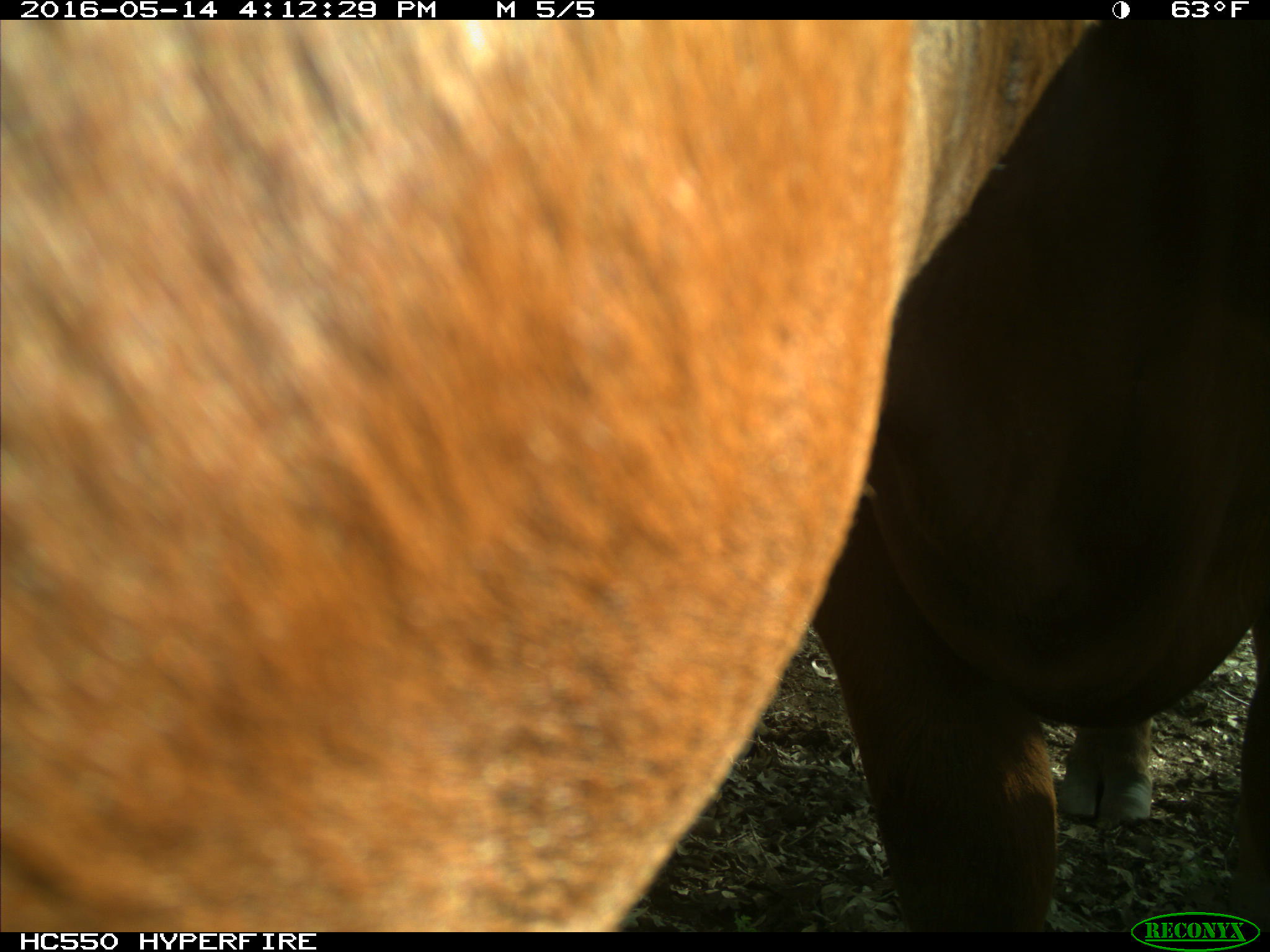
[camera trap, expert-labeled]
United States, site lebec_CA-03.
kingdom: Animalia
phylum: Chordata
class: Mammalia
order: Artiodactyla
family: Bovidae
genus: Bos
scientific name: Bos taurus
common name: domestic cow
Bos taurus (domestic cow).